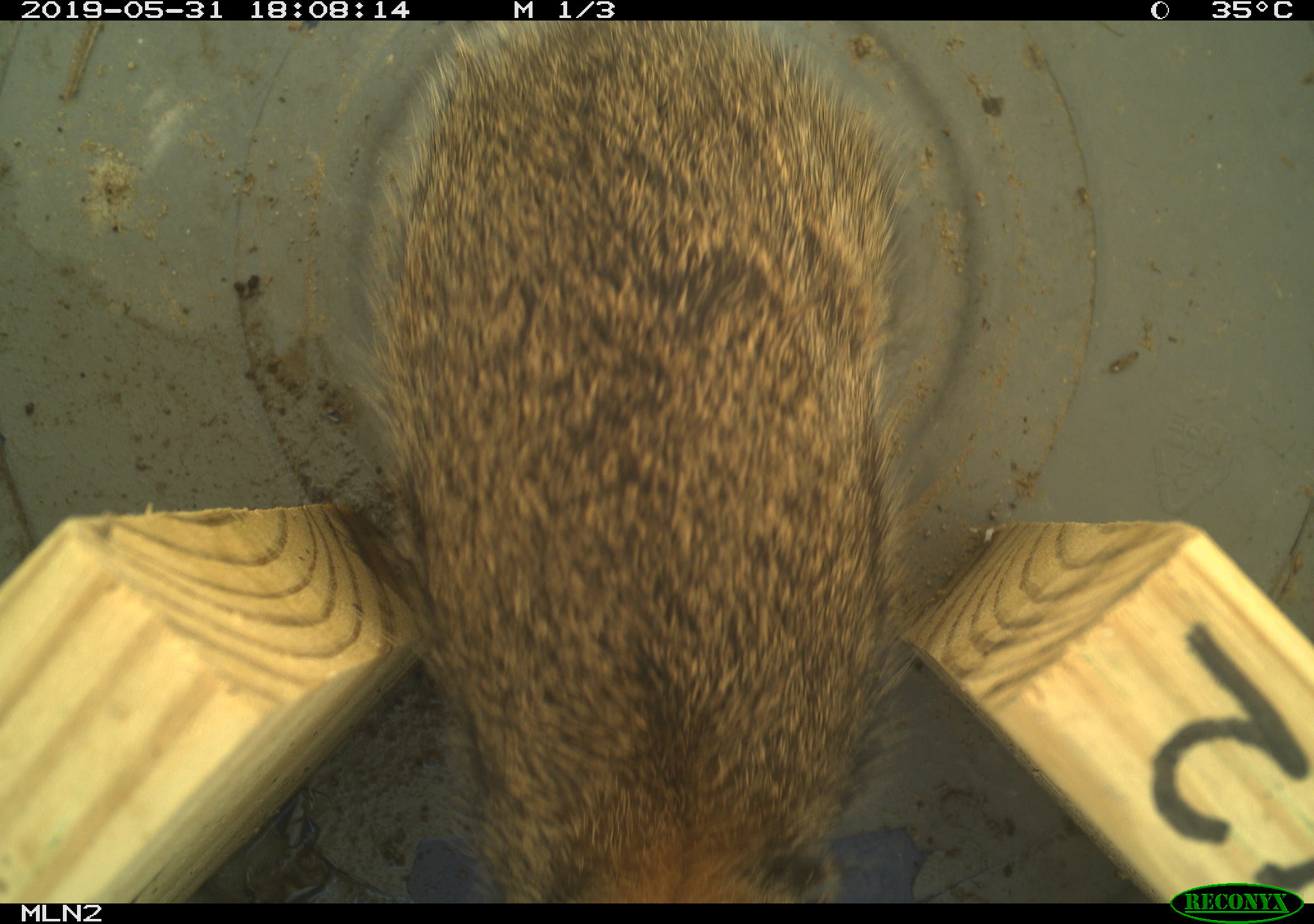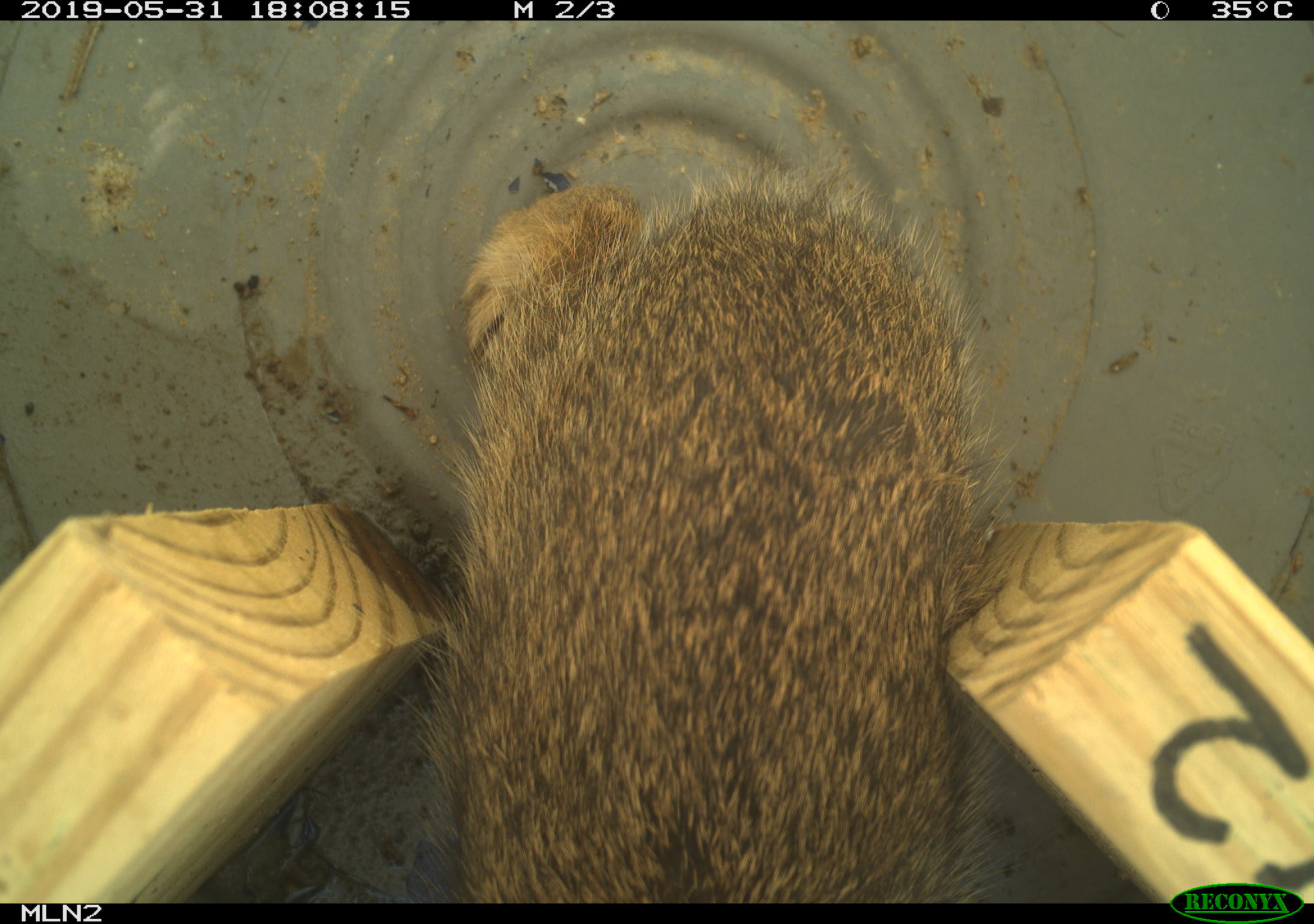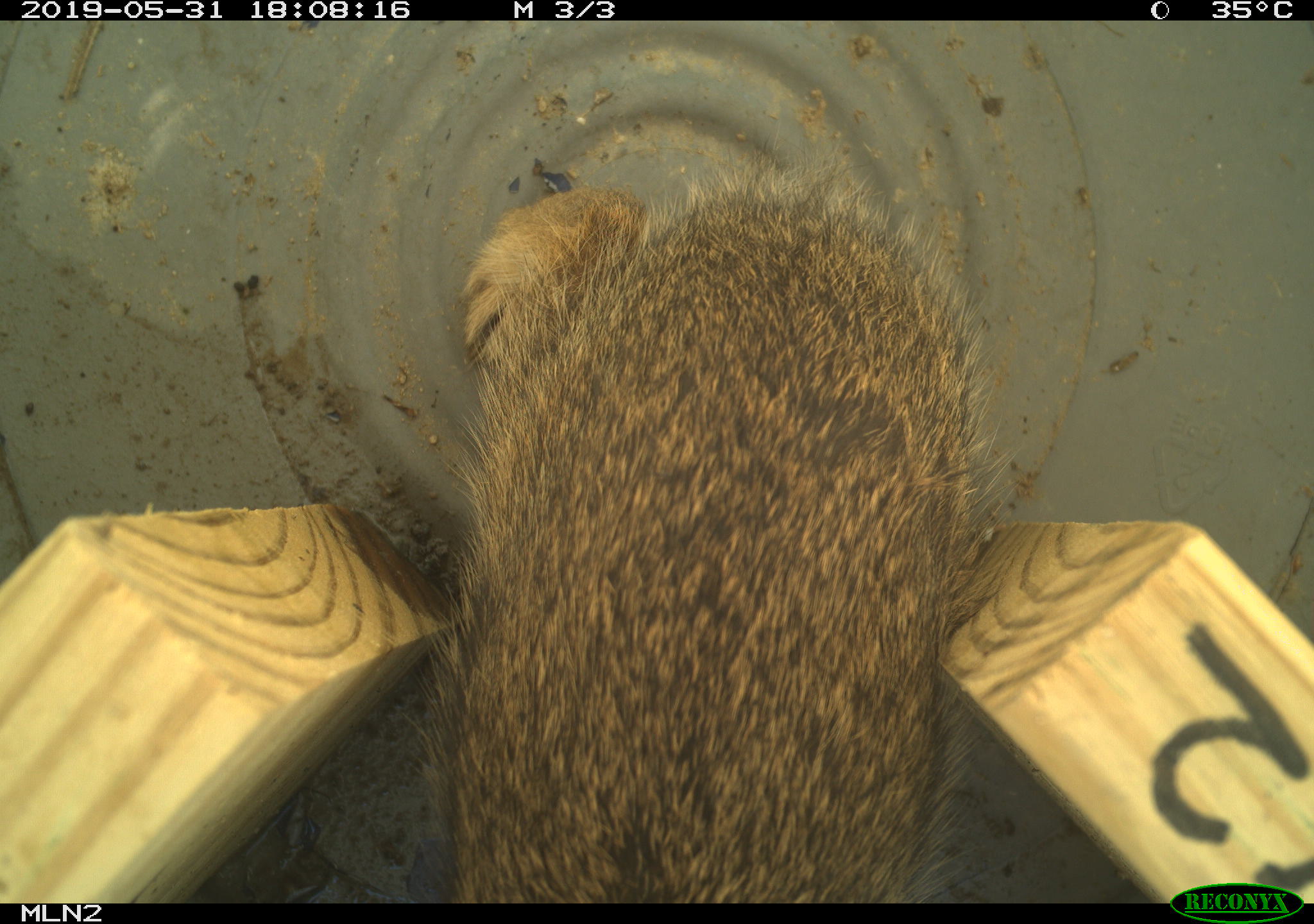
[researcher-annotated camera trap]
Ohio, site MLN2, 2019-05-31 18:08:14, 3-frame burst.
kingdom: Animalia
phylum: Chordata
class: Mammalia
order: Lagomorpha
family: Leporidae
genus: Sylvilagus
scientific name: Sylvilagus floridanus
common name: eastern cottontail